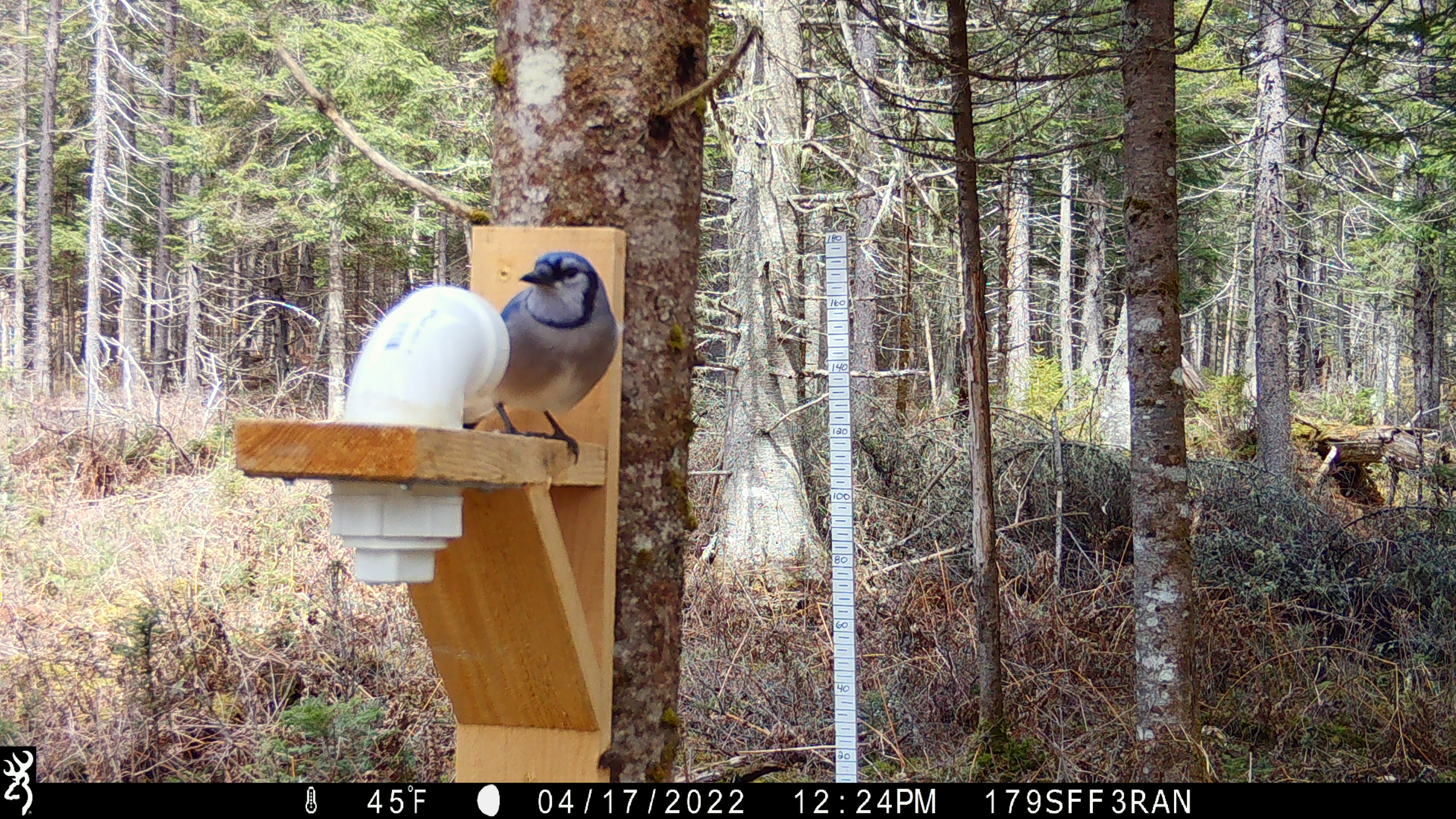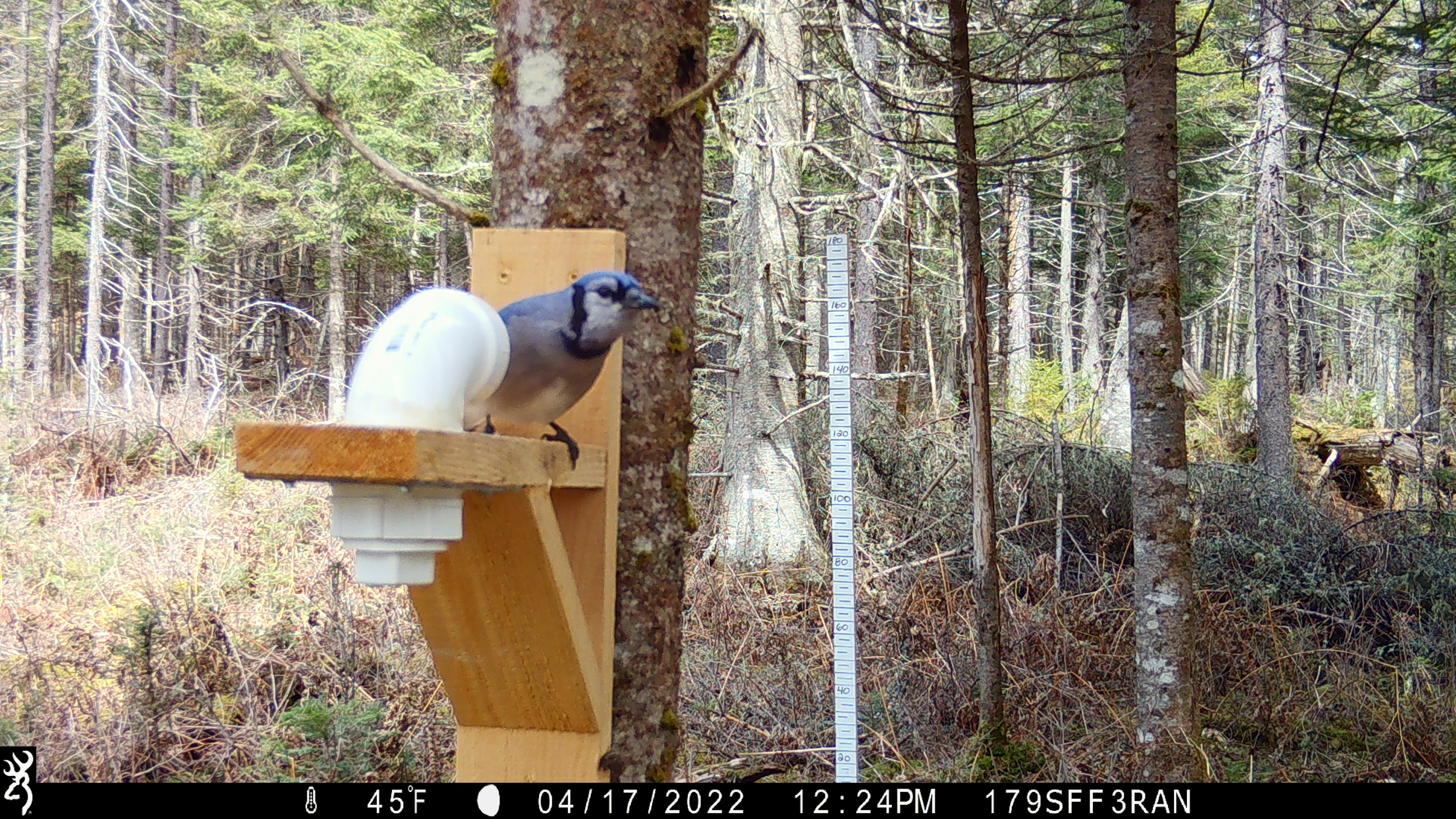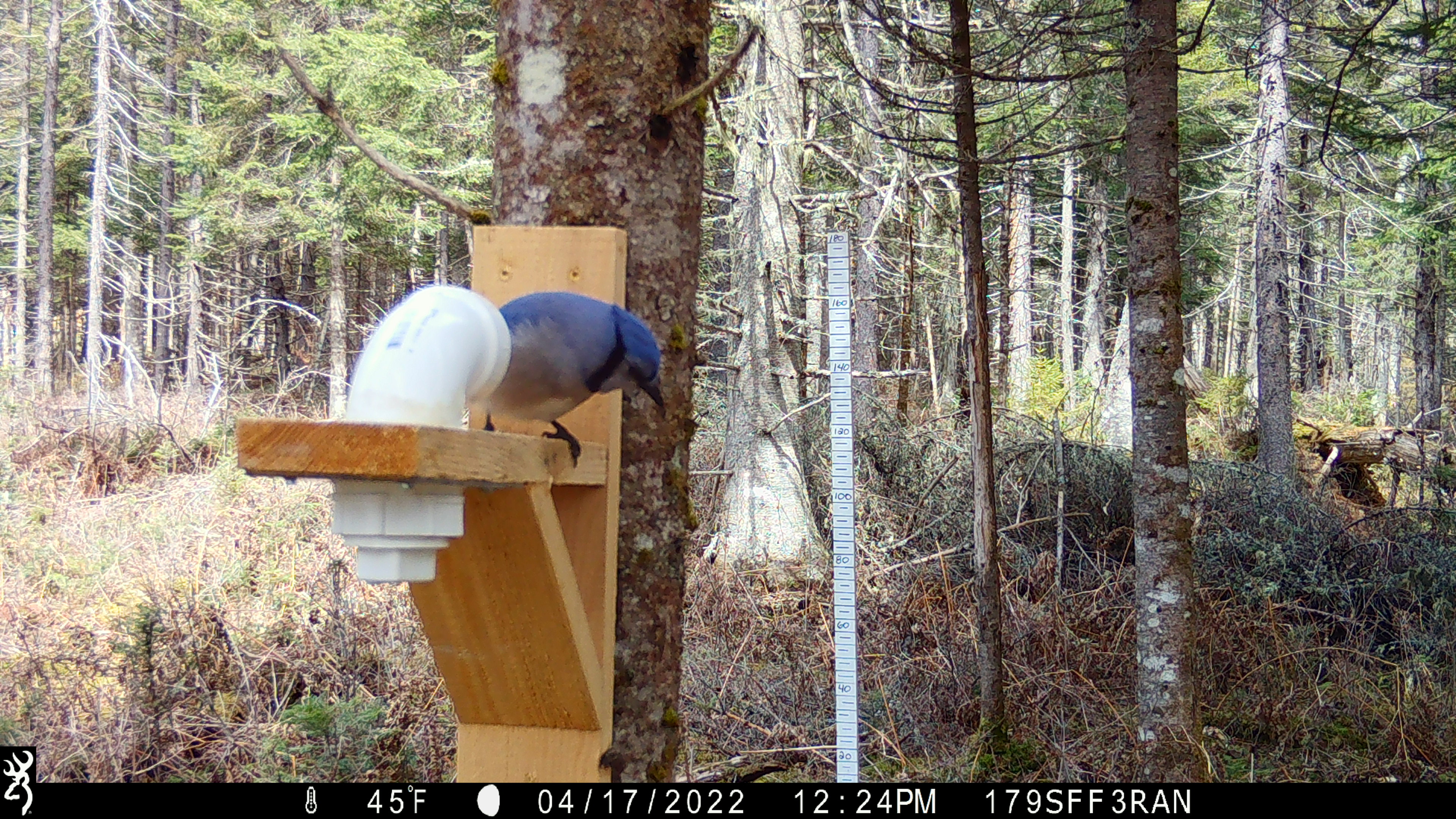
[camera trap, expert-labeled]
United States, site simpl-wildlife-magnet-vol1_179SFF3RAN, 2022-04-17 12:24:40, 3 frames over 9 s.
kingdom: Animalia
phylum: Chordata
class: Aves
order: Passeriformes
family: Corvidae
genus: Cyanocitta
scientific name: Cyanocitta cristata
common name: blue jay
Blue jay (Cyanocitta cristata).